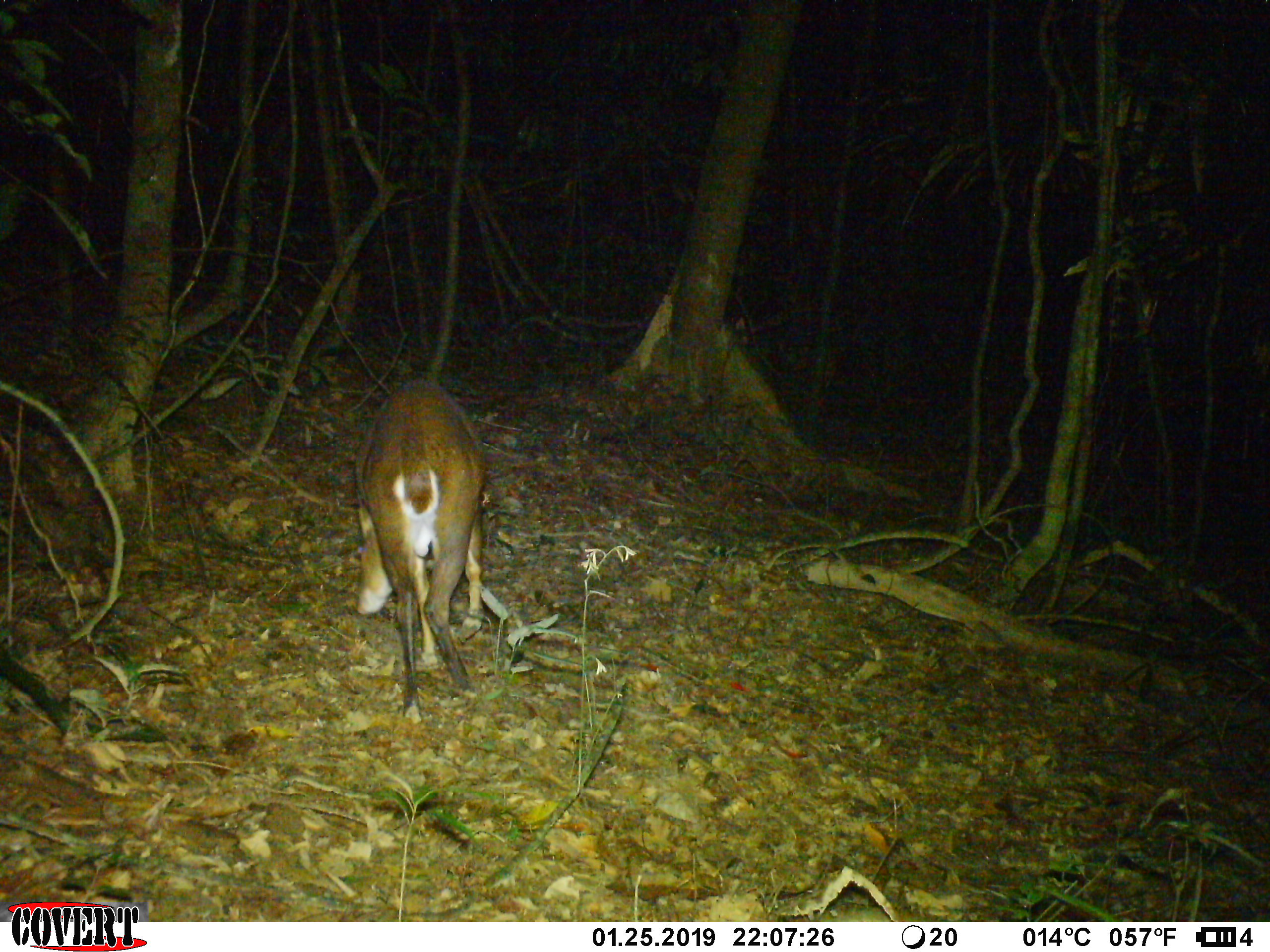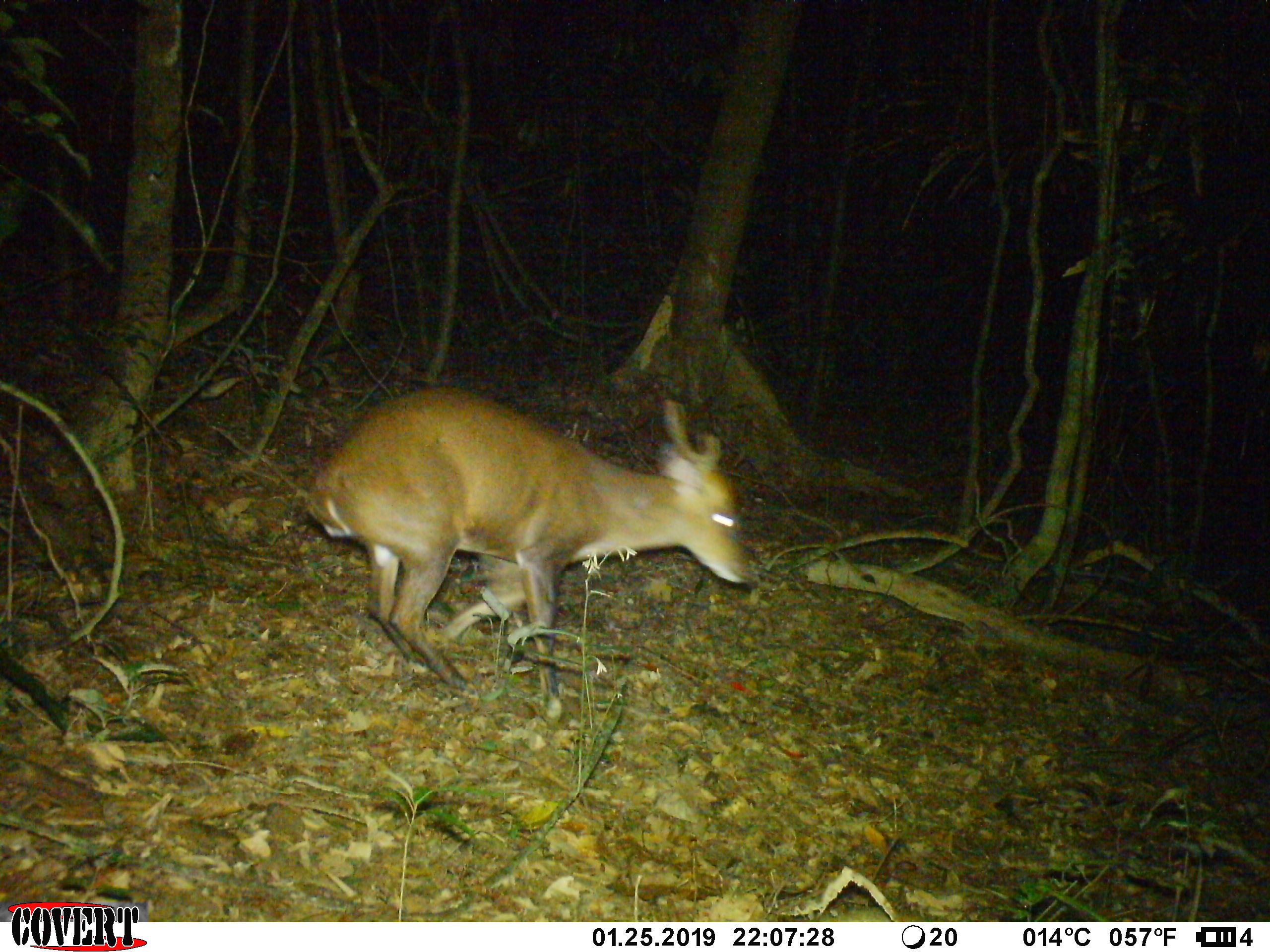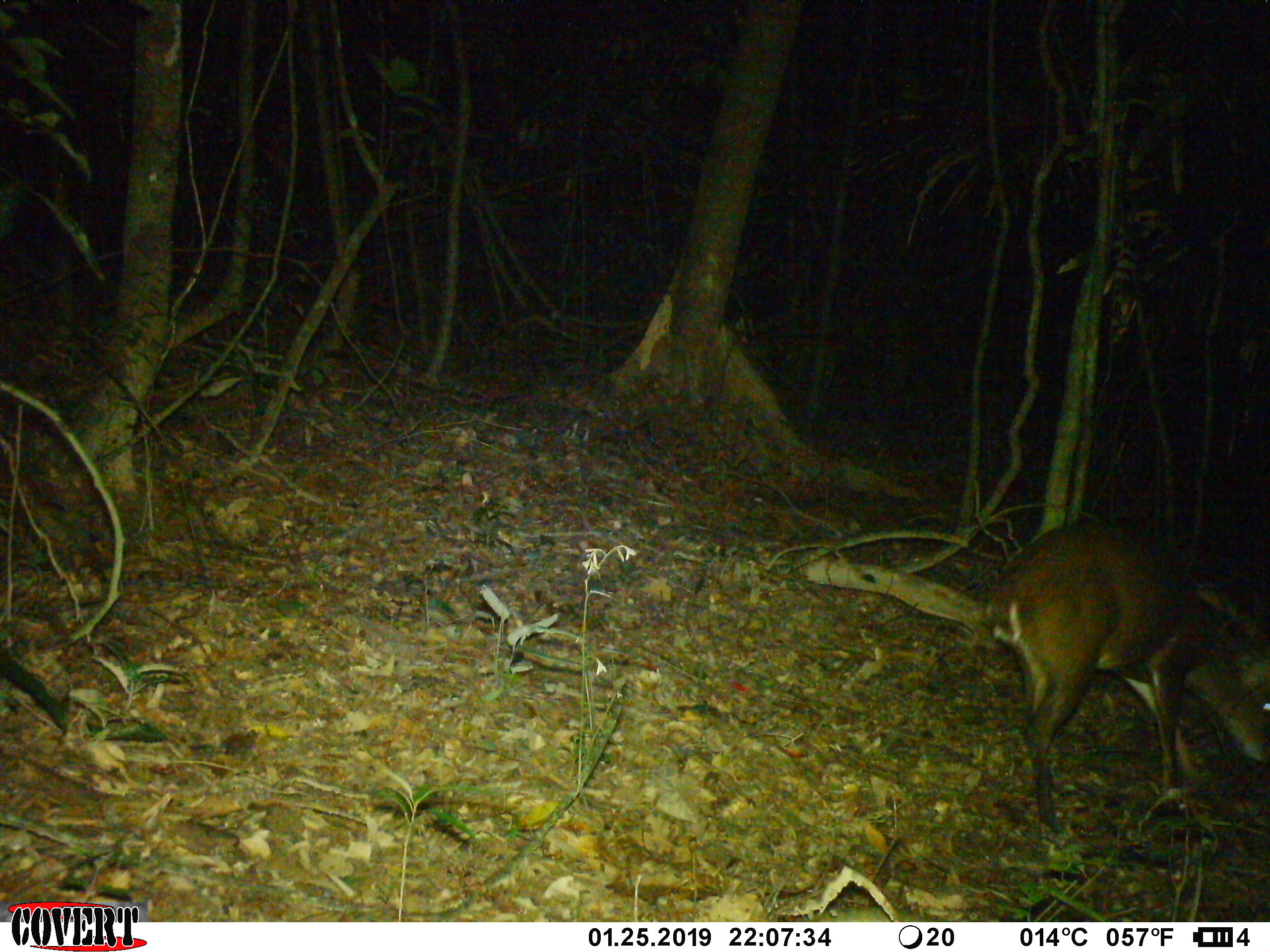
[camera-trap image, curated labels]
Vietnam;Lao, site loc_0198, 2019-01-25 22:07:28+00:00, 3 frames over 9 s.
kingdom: Animalia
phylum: Chordata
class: Mammalia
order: Artiodactyla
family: Cervidae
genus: Muntiacus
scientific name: Muntiacus vuquangensis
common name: large-antlered muntjac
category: large antlered muntjac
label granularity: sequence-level